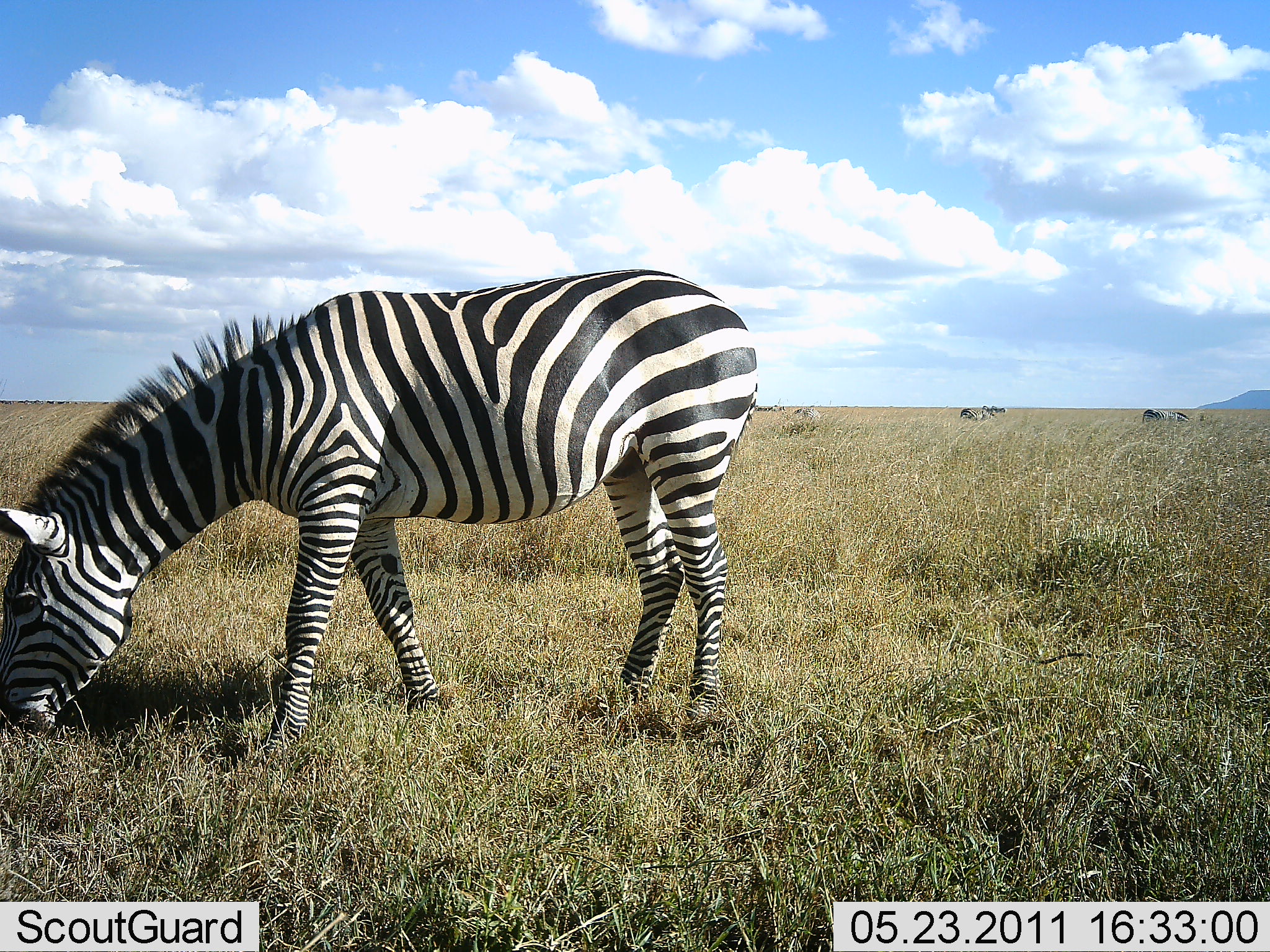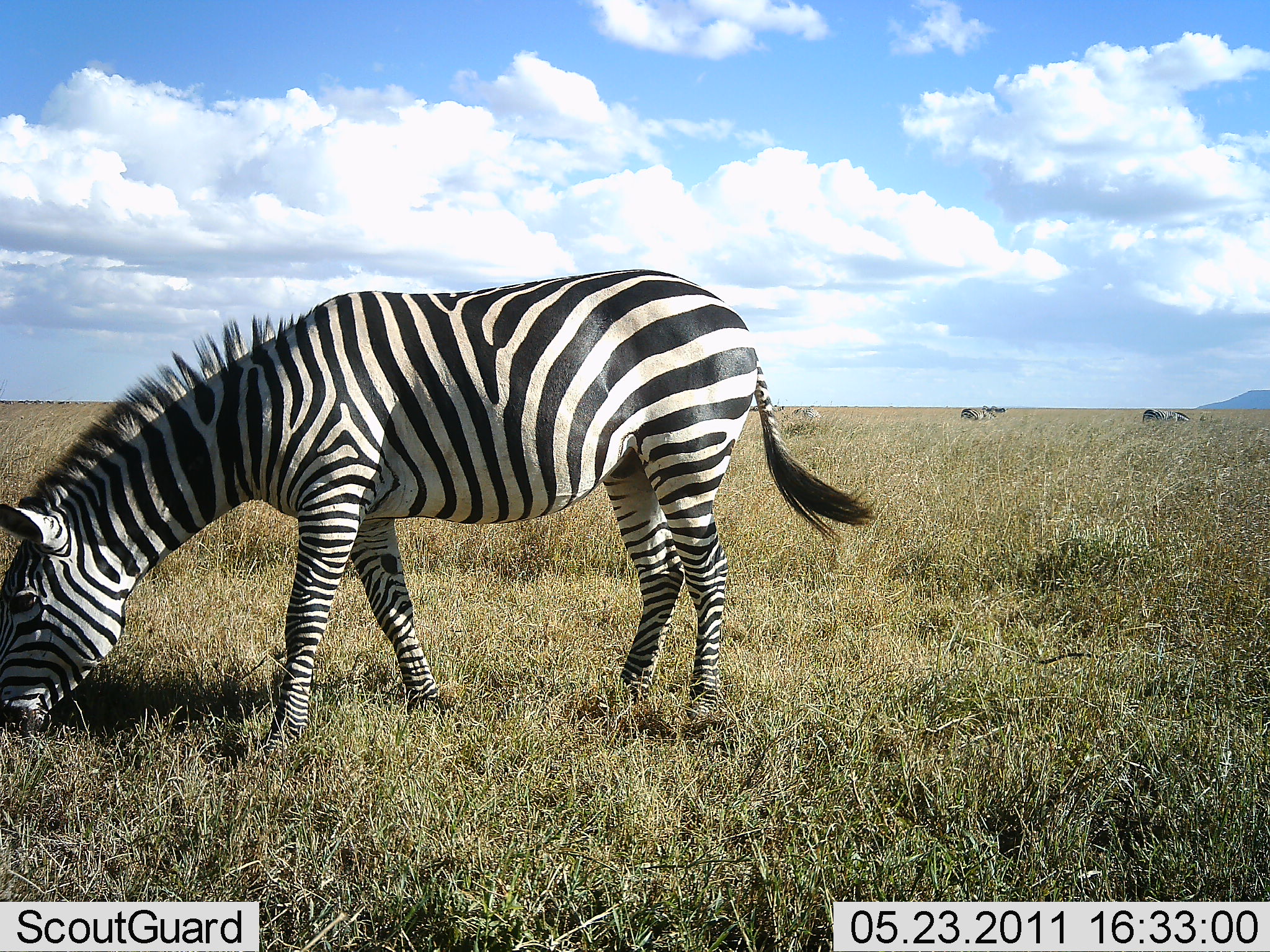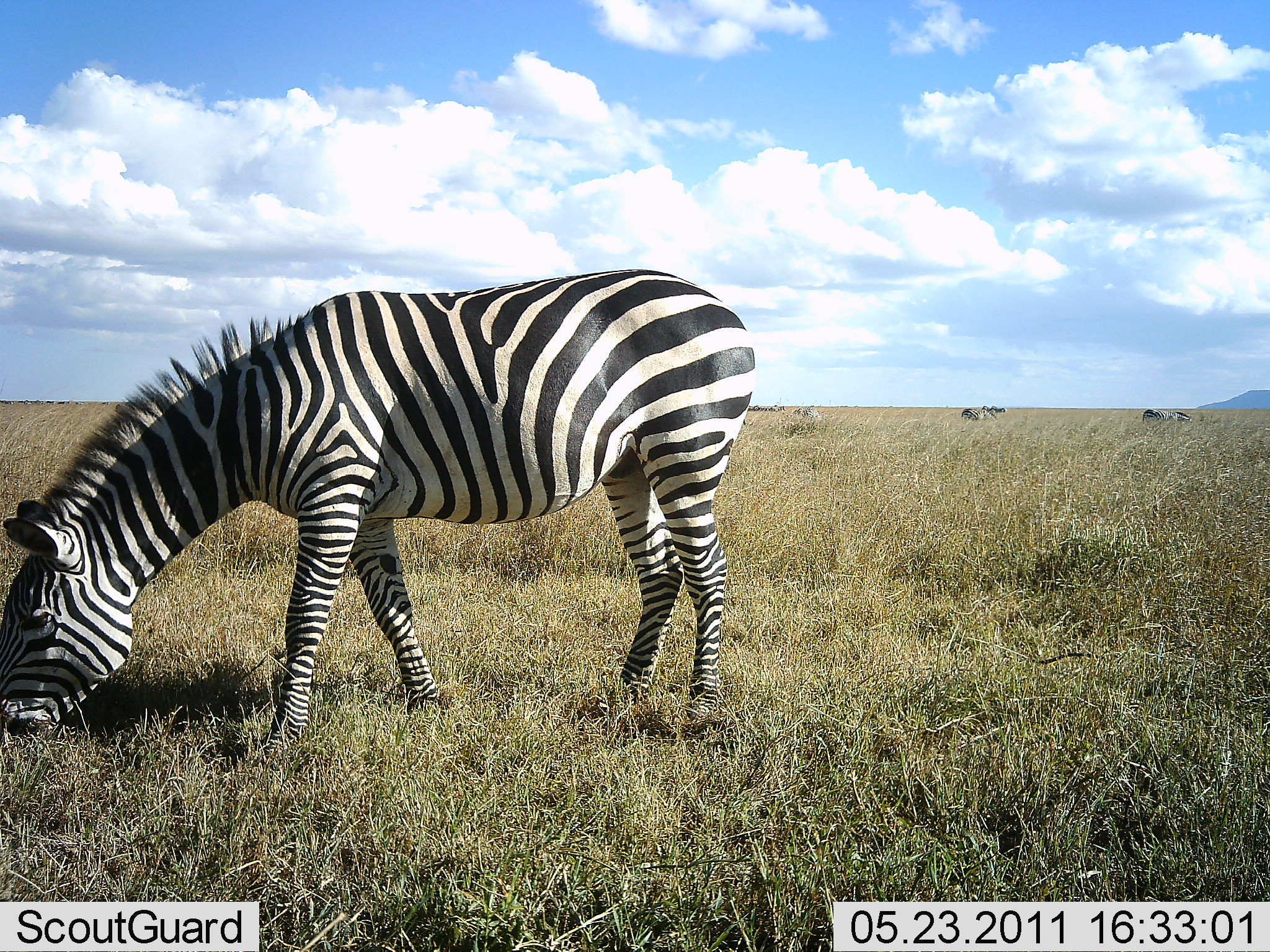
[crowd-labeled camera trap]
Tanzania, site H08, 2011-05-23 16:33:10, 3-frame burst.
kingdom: Animalia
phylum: Chordata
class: Mammalia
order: Perissodactyla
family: Equidae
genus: Equus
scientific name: Equus quagga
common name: plains zebra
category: zebra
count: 1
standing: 27%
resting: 9%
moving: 0%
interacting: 0%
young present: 0%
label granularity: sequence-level